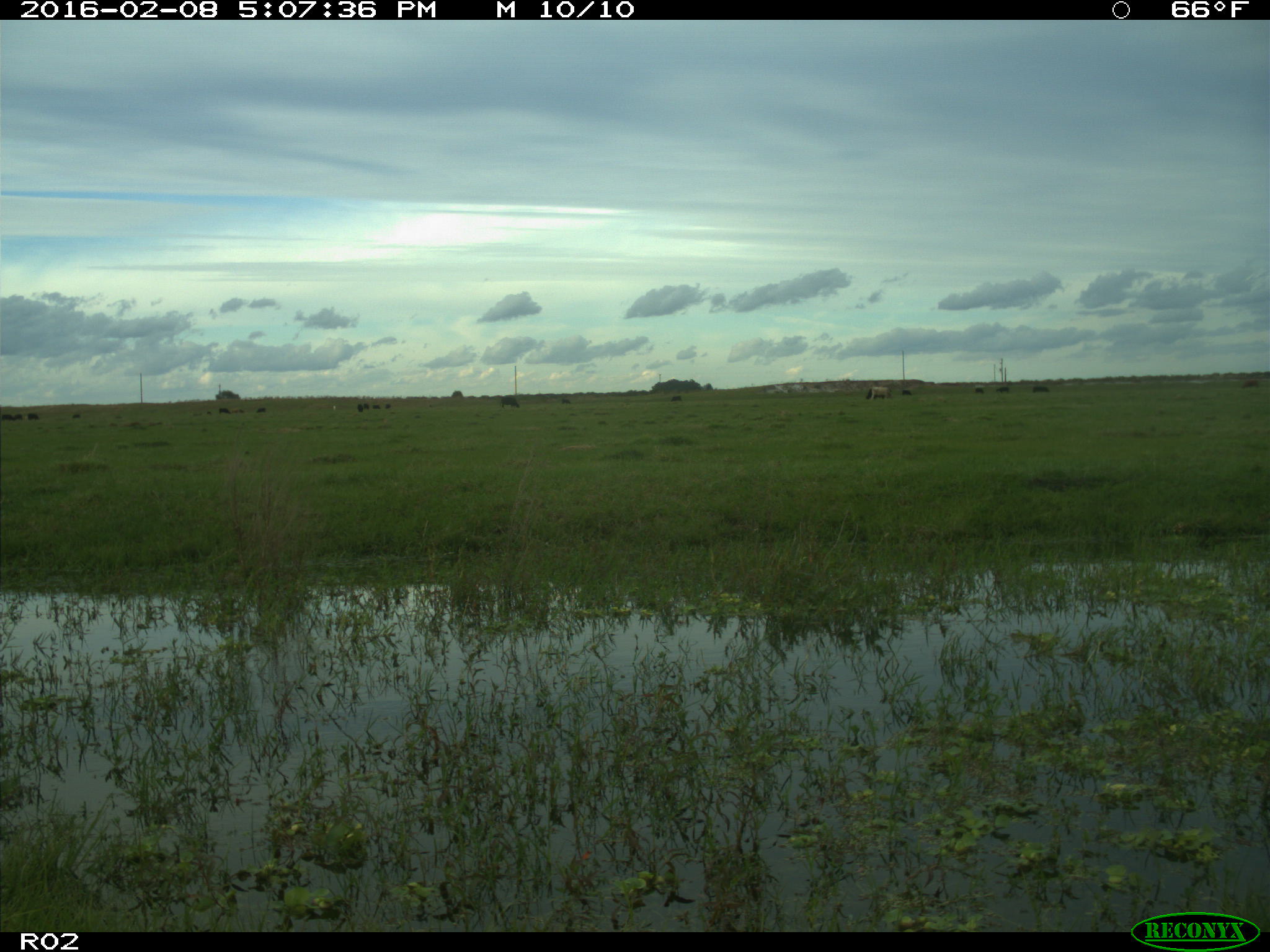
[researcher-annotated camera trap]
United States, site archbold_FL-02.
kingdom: Animalia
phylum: Chordata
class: Mammalia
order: Artiodactyla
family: Bovidae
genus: Bos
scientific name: Bos taurus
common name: domestic cow